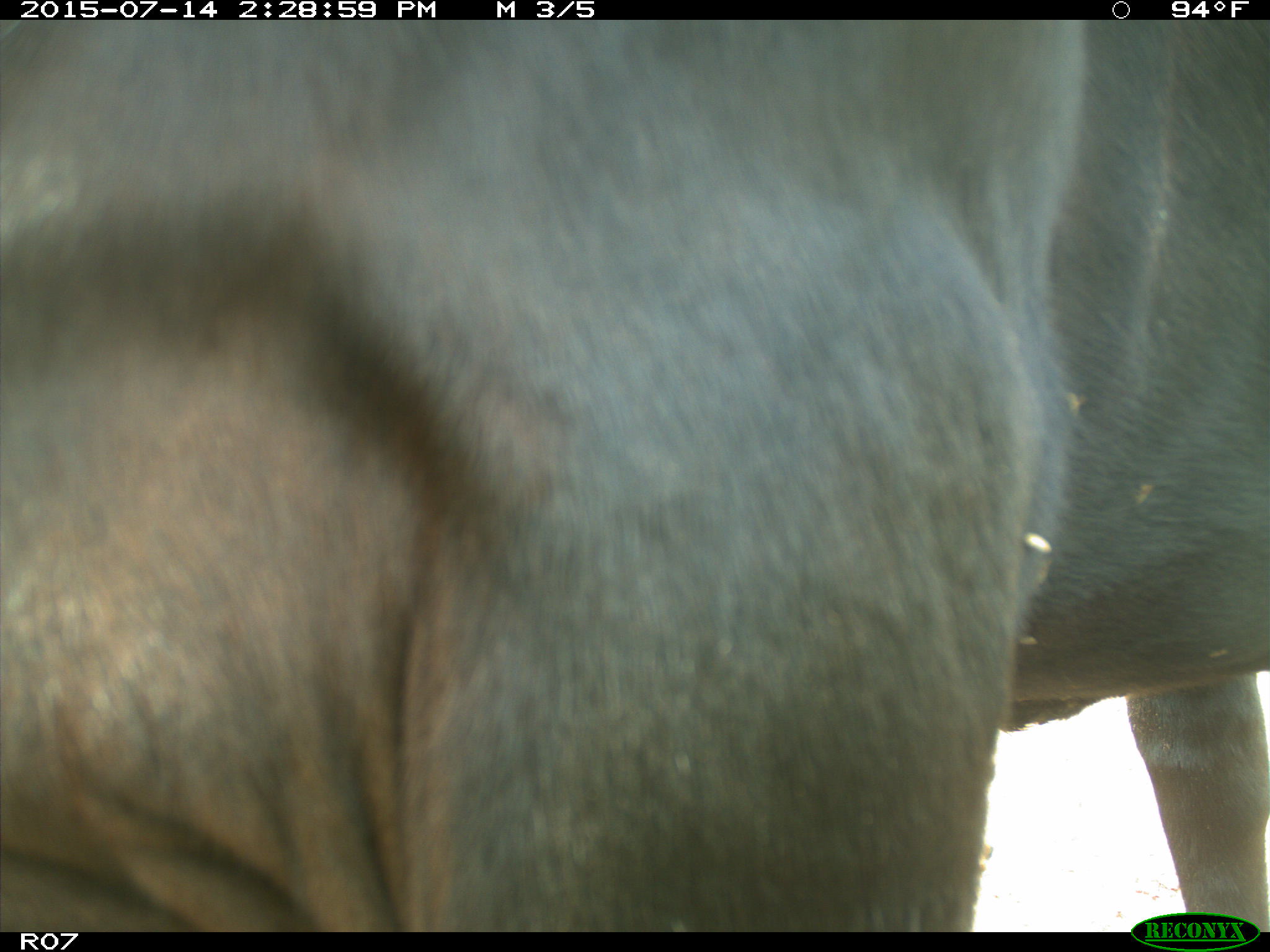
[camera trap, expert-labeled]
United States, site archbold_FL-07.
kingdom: Animalia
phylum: Chordata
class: Mammalia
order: Artiodactyla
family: Bovidae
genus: Bos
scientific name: Bos taurus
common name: domestic cow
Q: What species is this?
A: Bos taurus (domestic cow).